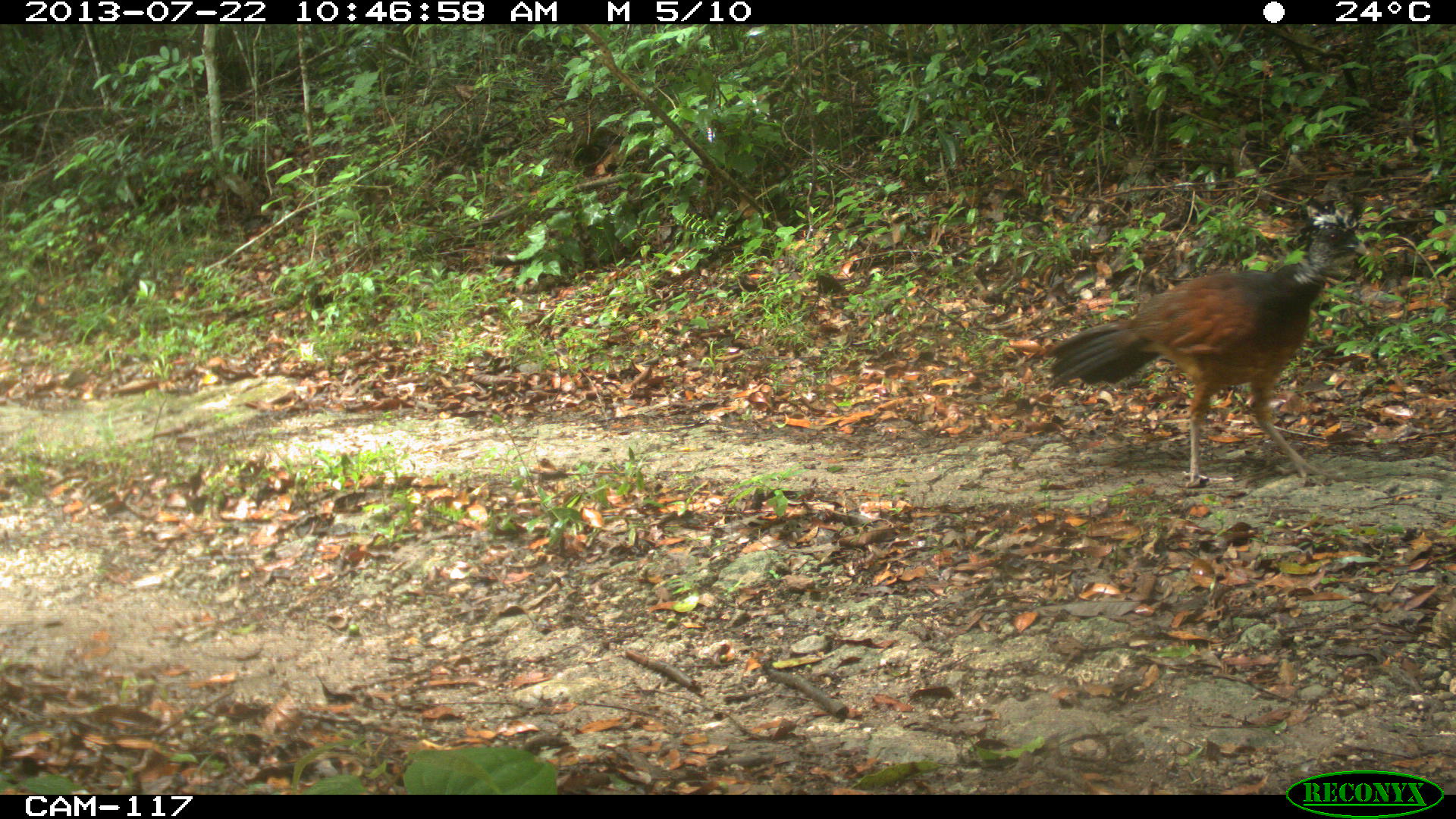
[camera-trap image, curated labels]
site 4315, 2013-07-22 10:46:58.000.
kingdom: Animalia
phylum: Chordata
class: Aves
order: Galliformes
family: Cracidae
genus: Crax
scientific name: Crax rubra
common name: great curassow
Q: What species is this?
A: Crax rubra (great curassow).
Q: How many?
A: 1.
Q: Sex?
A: Female.